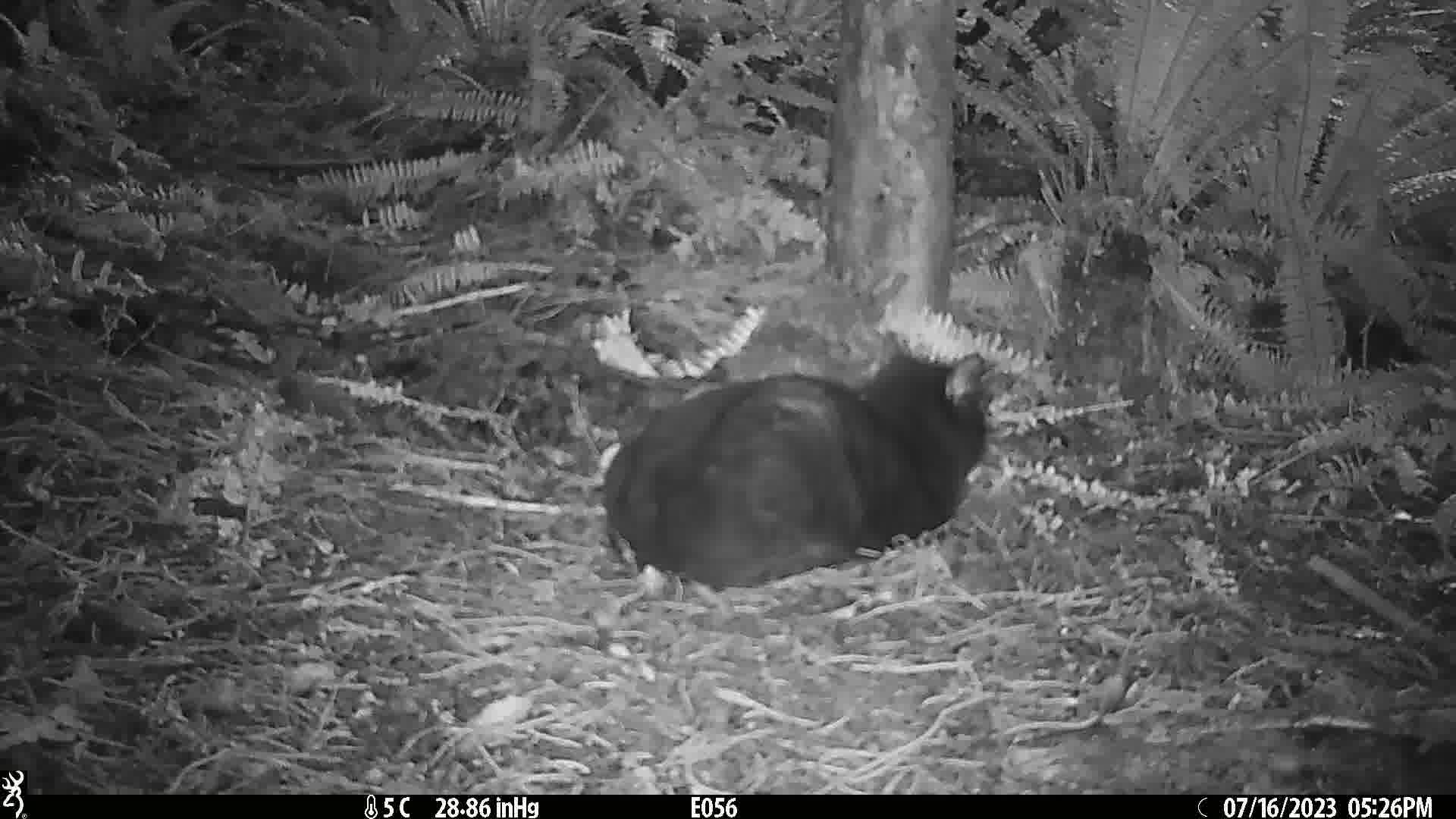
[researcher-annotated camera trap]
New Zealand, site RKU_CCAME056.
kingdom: Animalia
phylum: Chordata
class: Mammalia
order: Carnivora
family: Felidae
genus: Felis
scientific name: Felis catus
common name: domestic cat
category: cat